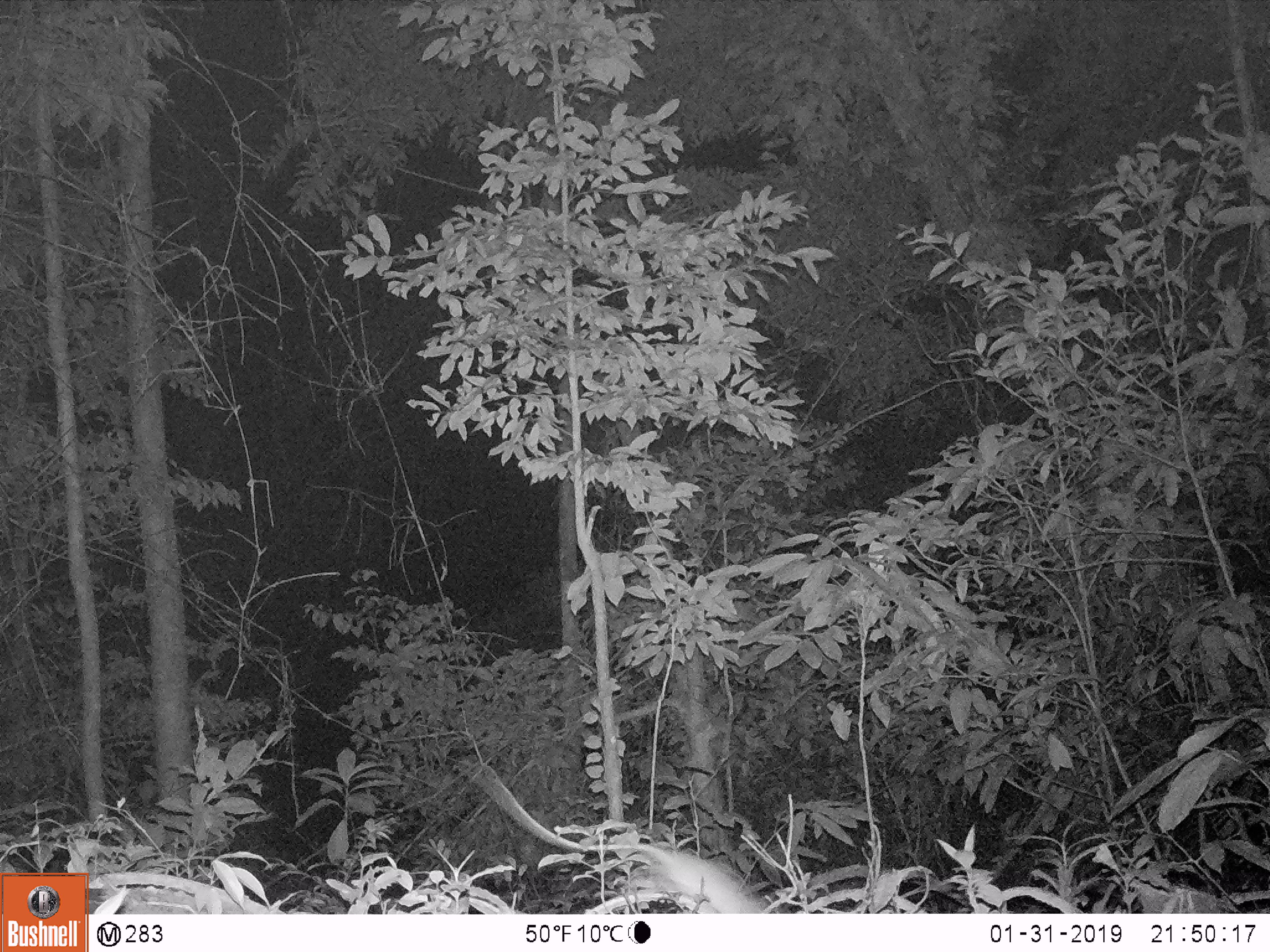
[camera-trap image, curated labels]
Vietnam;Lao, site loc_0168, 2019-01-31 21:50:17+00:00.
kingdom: Animalia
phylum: Chordata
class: Mammalia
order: Rodentia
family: Muridae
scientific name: Muridae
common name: old-world mice and rats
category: unidentified murid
Unidentified murid (old-world mice and rats) (Muridae). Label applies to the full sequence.